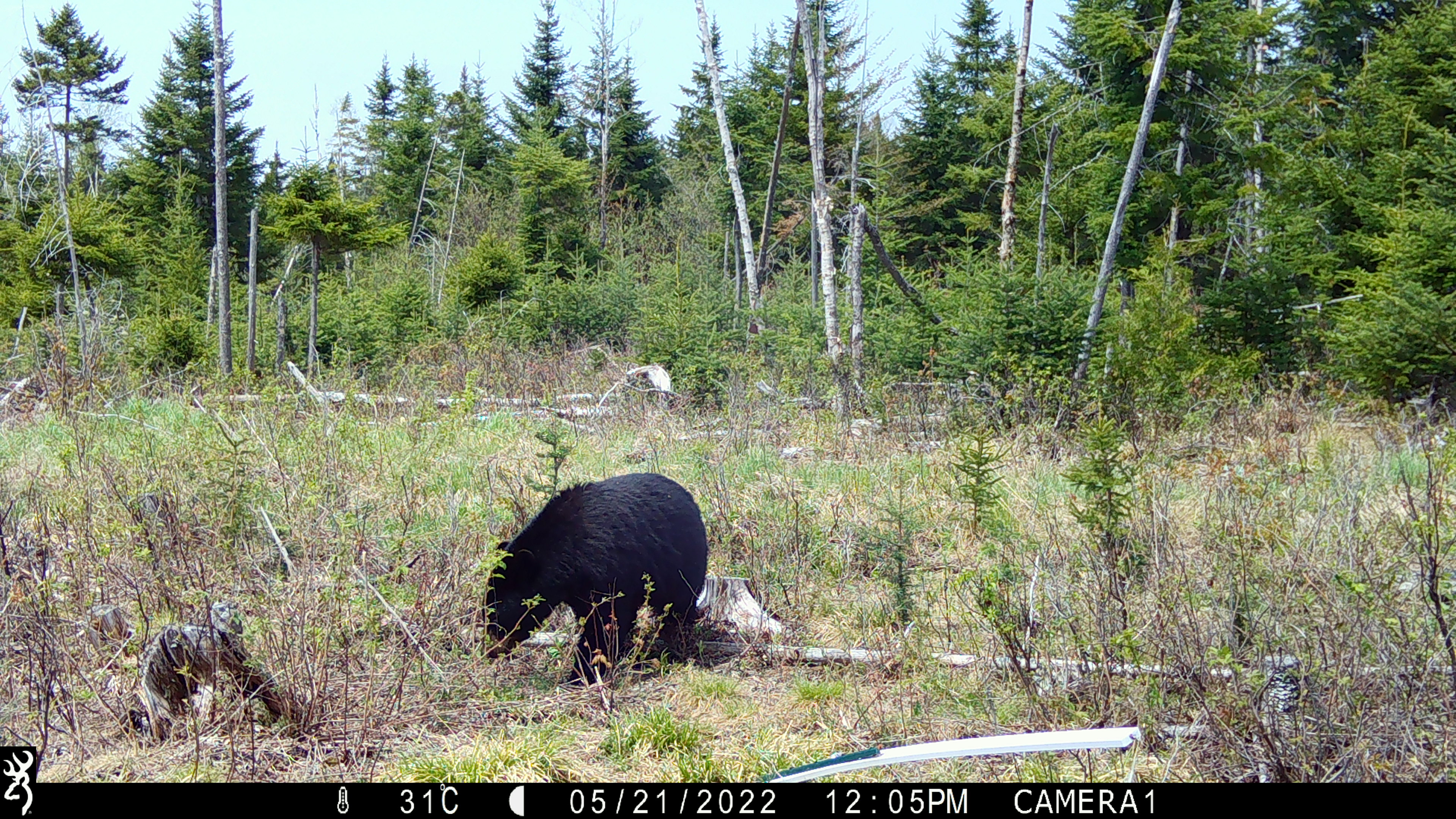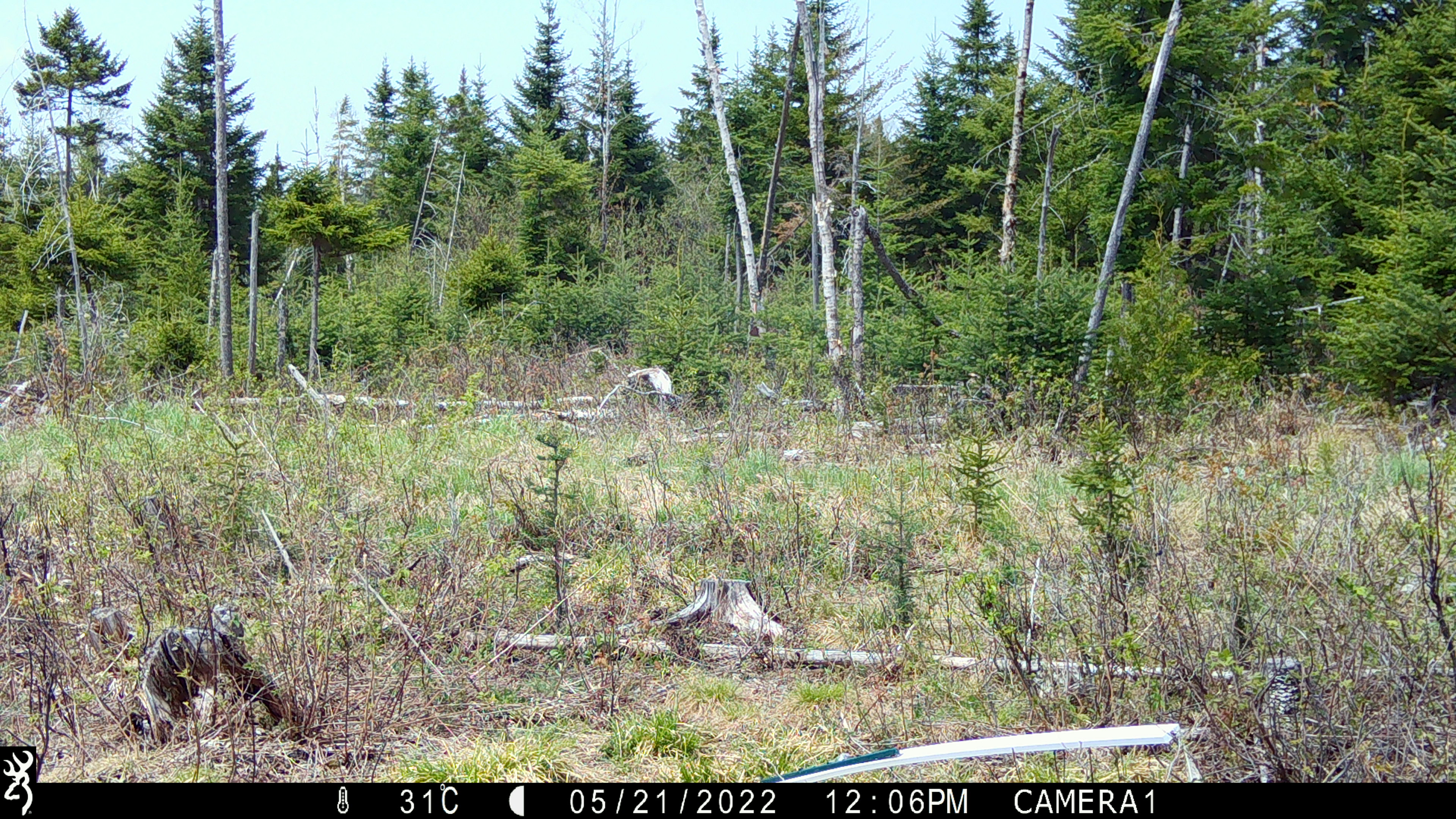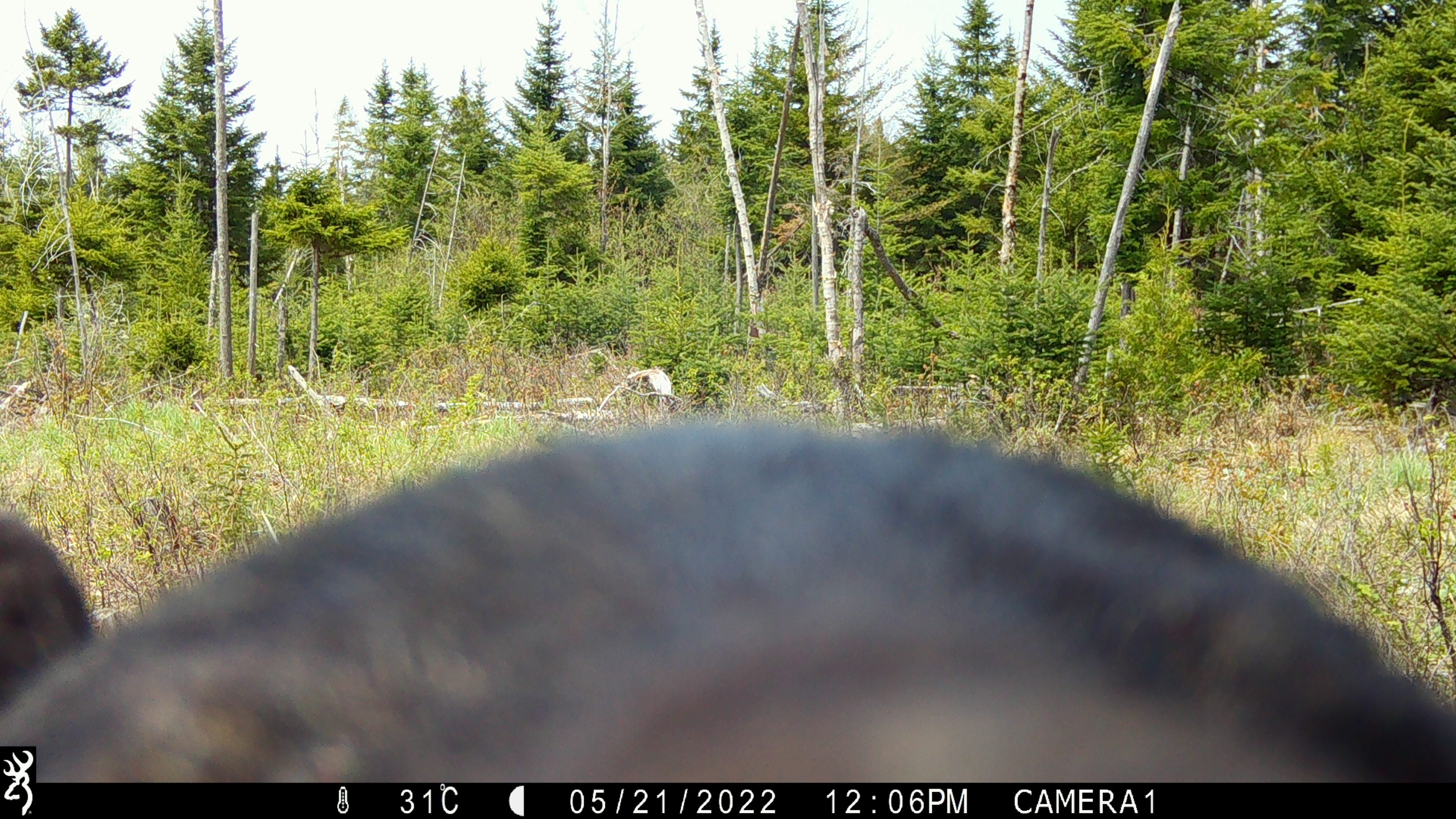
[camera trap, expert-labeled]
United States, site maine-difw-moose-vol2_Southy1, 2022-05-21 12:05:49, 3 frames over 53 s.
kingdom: Animalia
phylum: Chordata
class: Mammalia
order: Carnivora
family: Ursidae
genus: Ursus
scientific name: Ursus americanus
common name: black bear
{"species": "black bear (Ursus americanus)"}